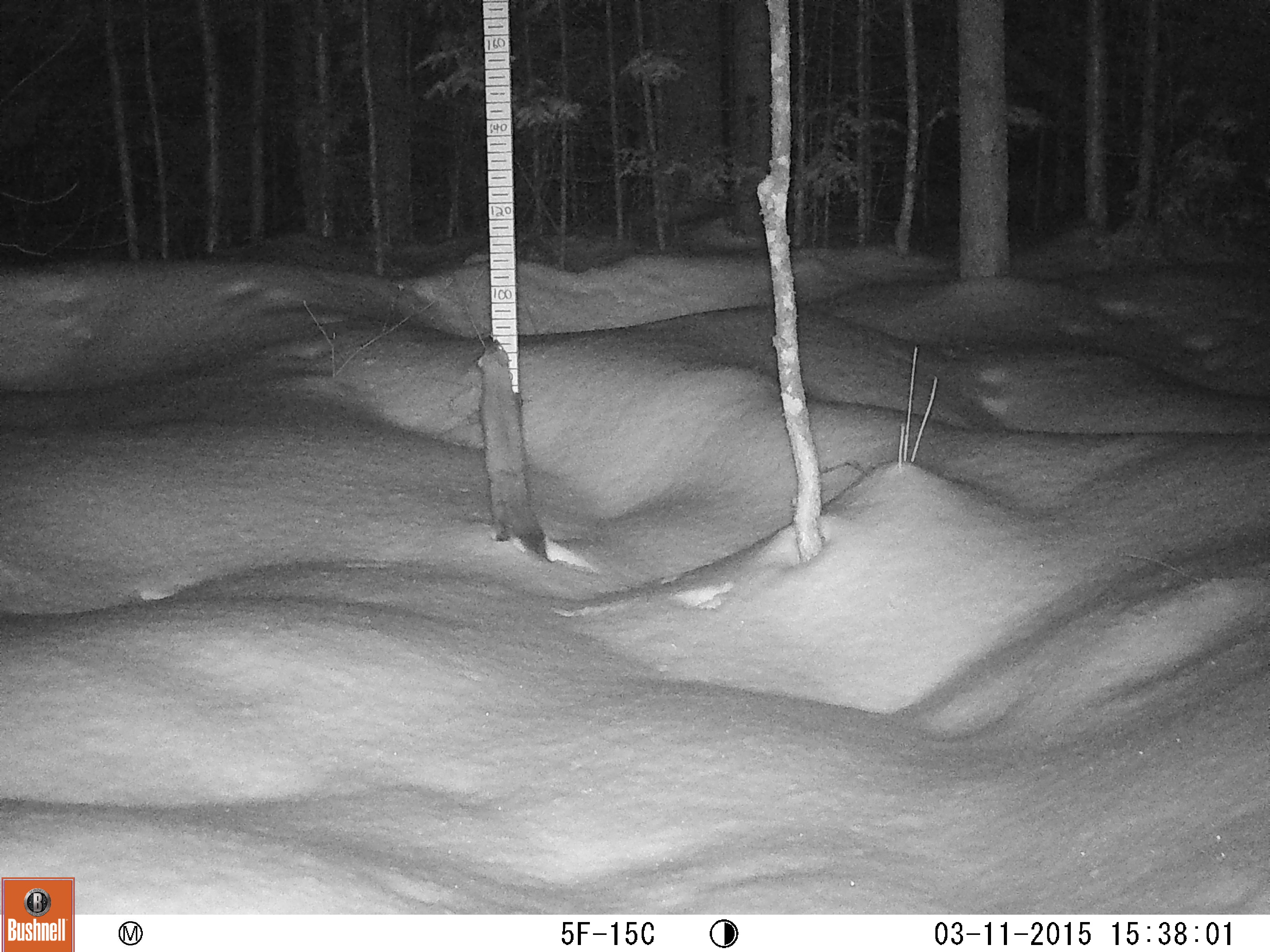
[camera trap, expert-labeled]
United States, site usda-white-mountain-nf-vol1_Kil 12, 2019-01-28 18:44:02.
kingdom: Animalia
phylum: Chordata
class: Mammalia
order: Carnivora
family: Mustelidae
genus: Martes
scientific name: Martes americana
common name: american marten